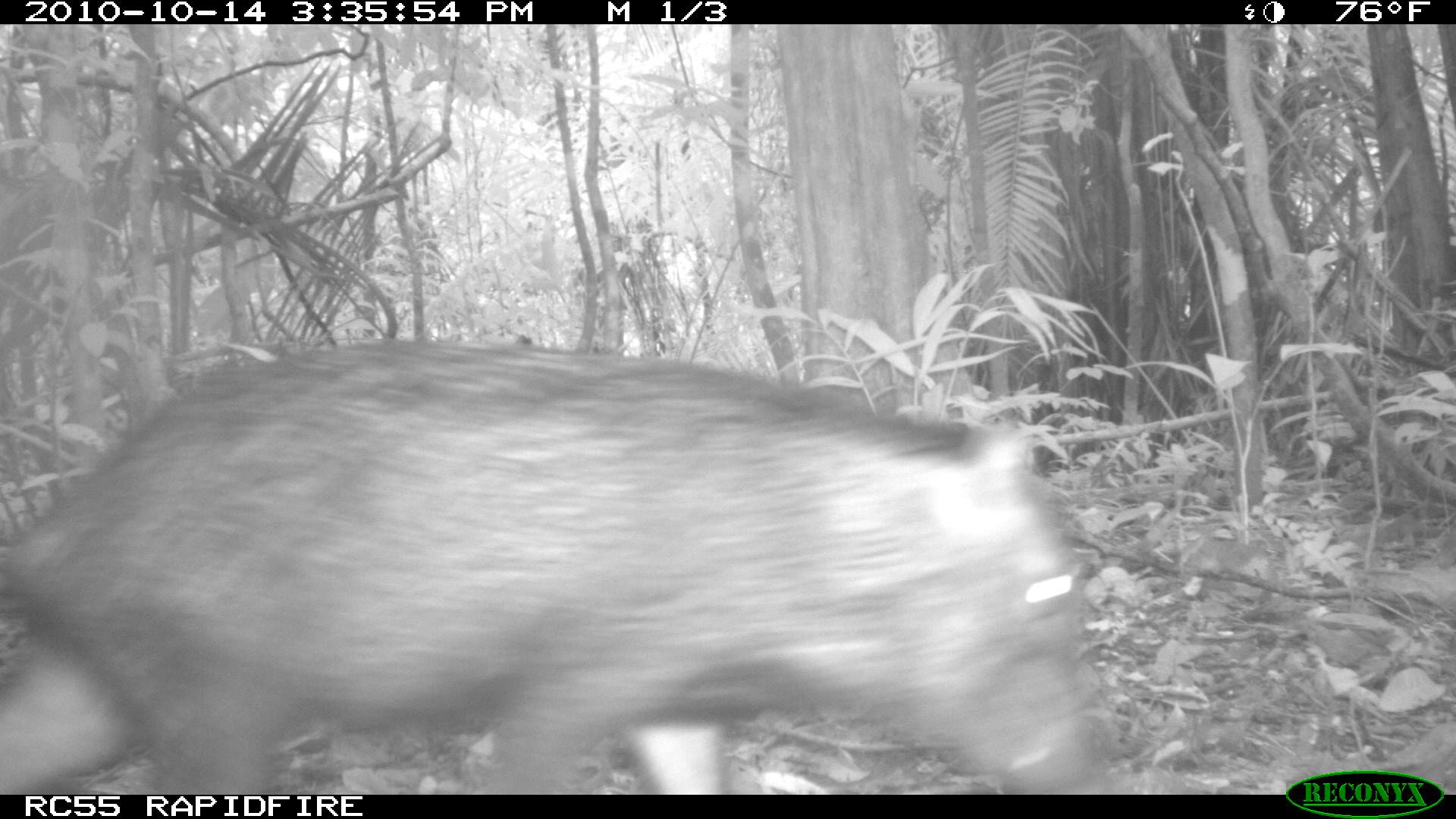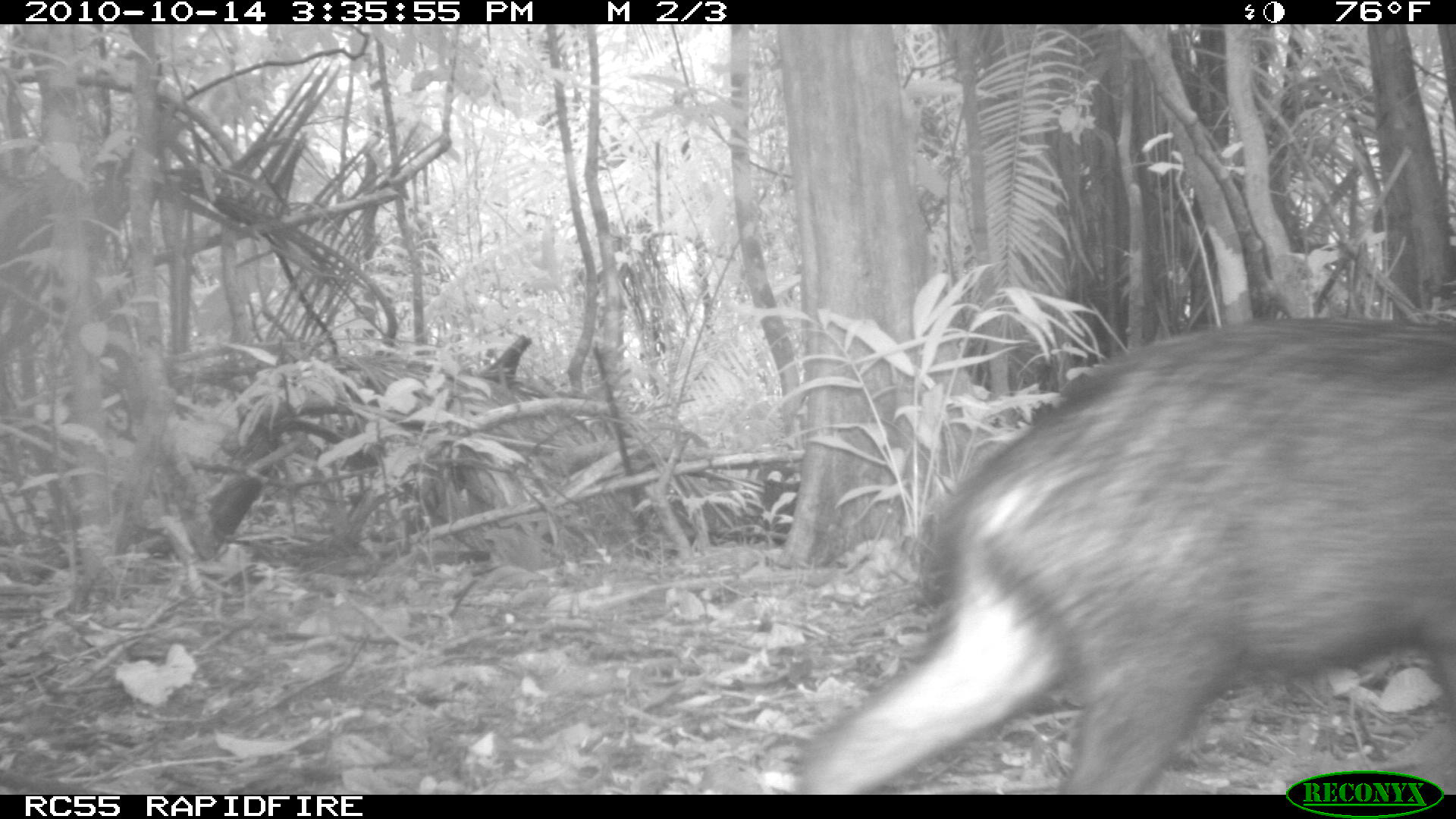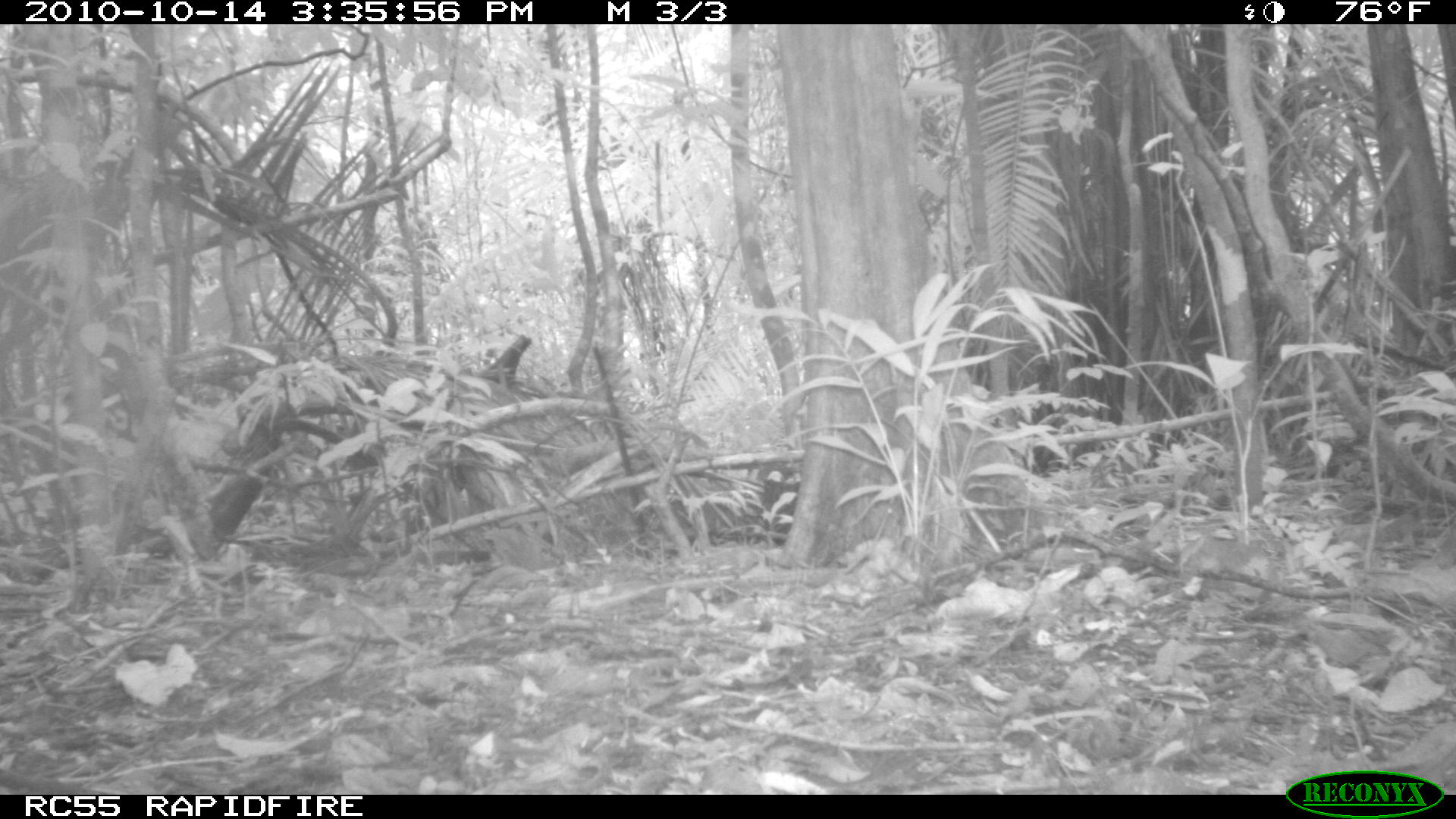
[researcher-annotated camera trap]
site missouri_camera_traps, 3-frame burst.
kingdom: Animalia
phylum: Chordata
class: Mammalia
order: Artiodactyla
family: Tayassuidae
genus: Pecari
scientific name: Pecari tajacu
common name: collared peccary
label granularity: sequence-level